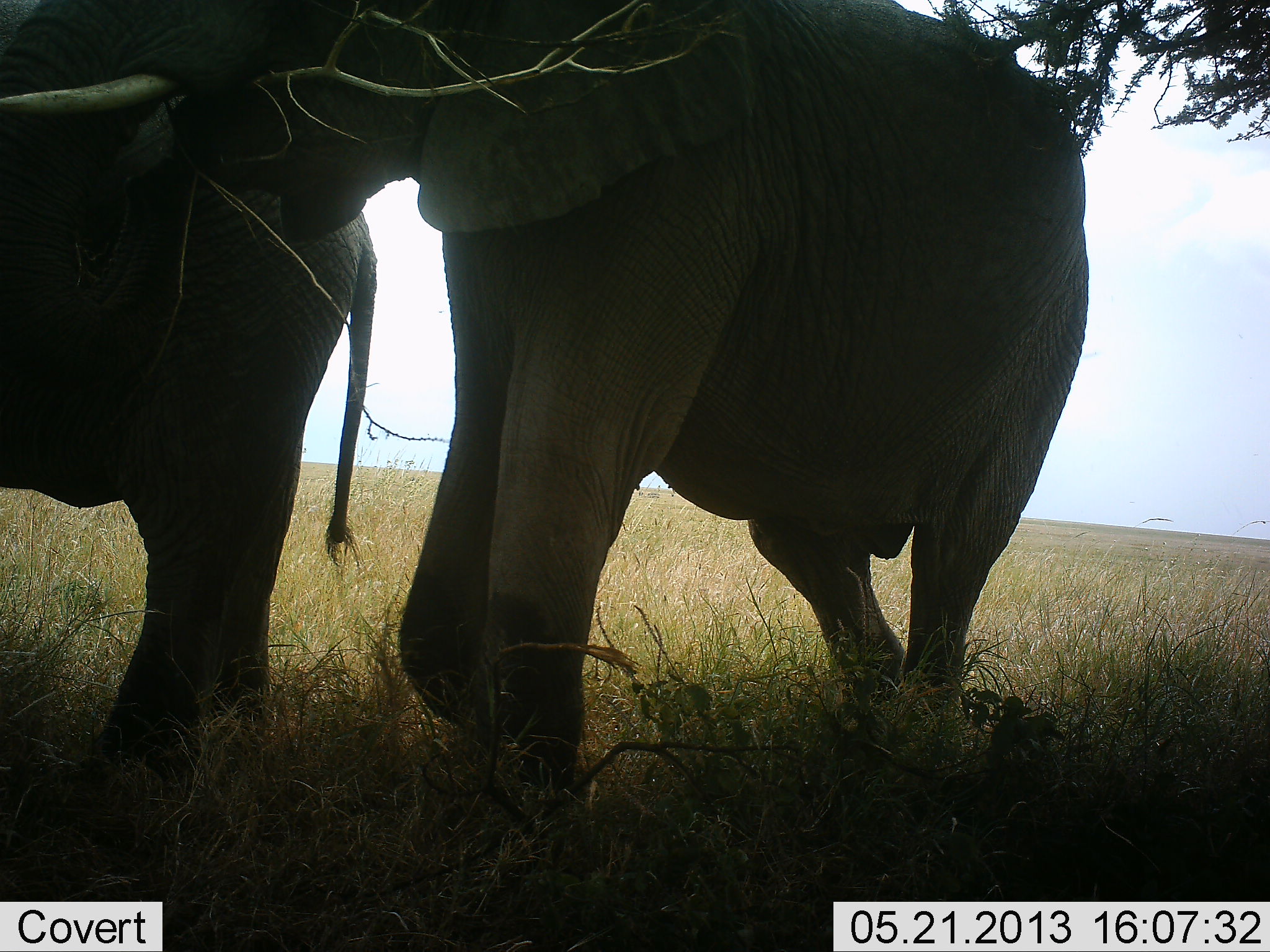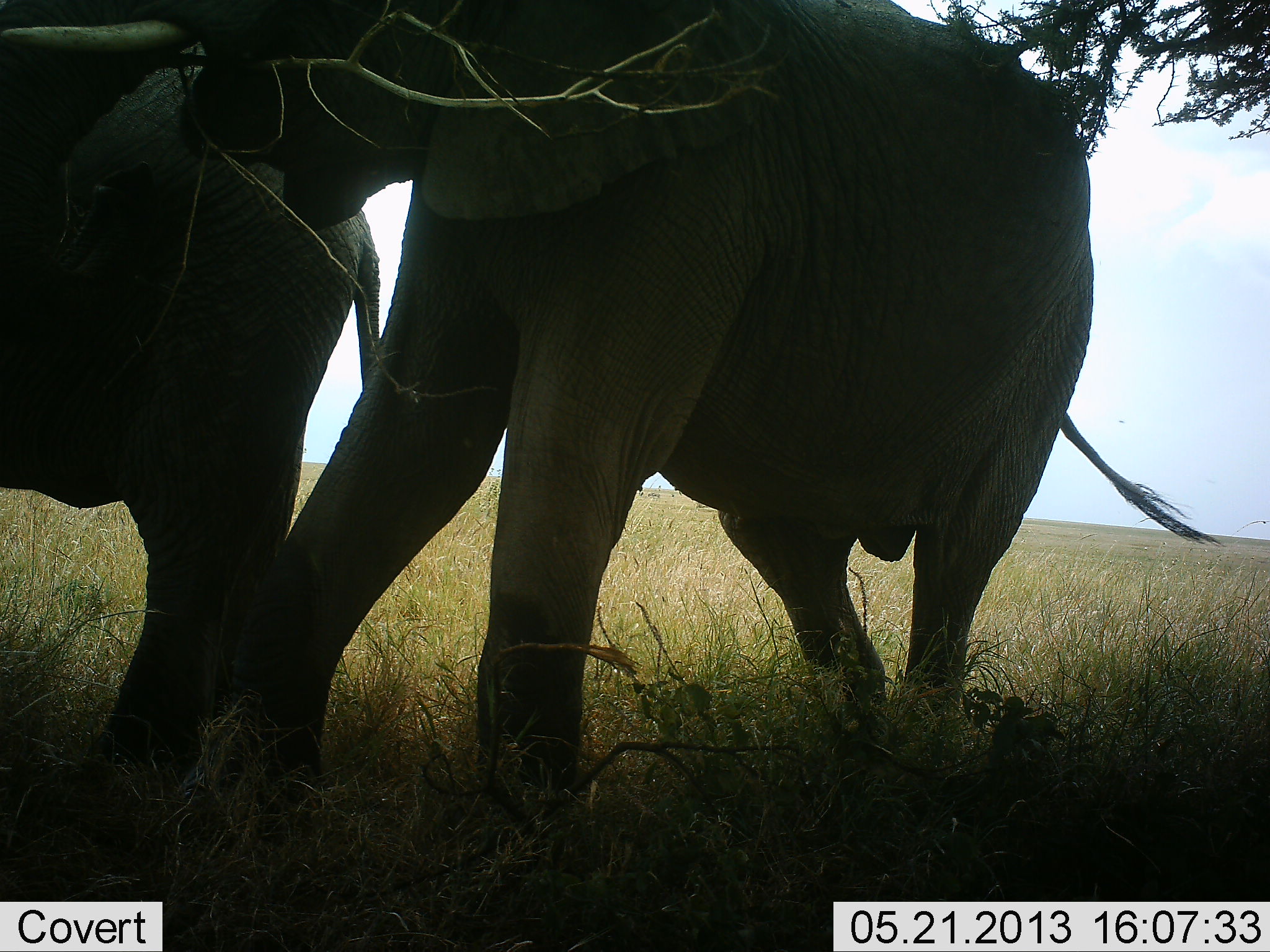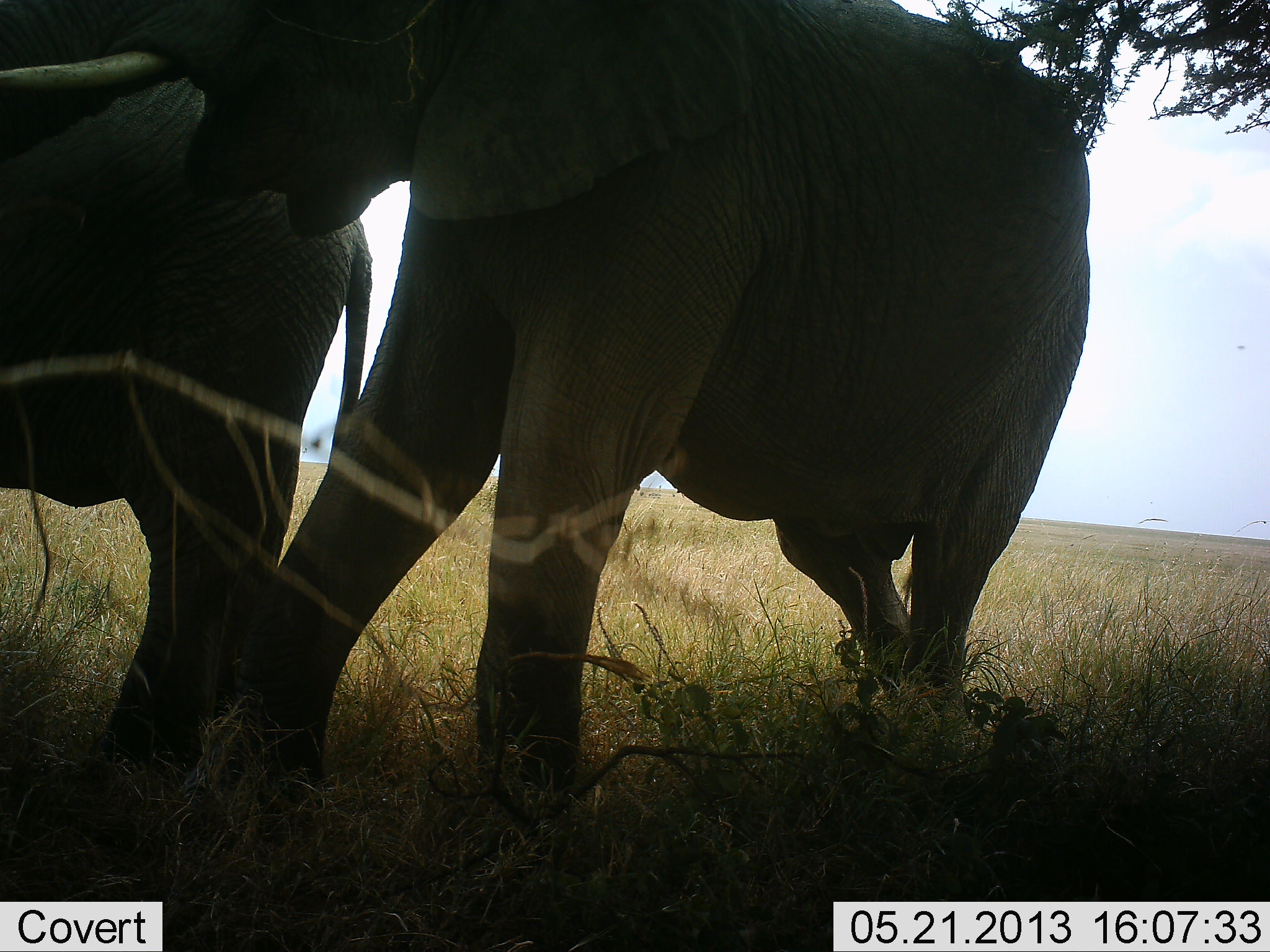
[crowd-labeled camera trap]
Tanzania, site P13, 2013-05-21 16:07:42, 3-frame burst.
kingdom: Animalia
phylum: Chordata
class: Mammalia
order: Proboscidea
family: Elephantidae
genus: Loxodonta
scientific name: Loxodonta africana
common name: african bush elephant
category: elephant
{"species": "elephant (african bush elephant) (Loxodonta africana)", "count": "2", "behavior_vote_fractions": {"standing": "72%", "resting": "0%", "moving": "6%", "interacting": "11%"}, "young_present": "0%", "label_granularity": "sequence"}